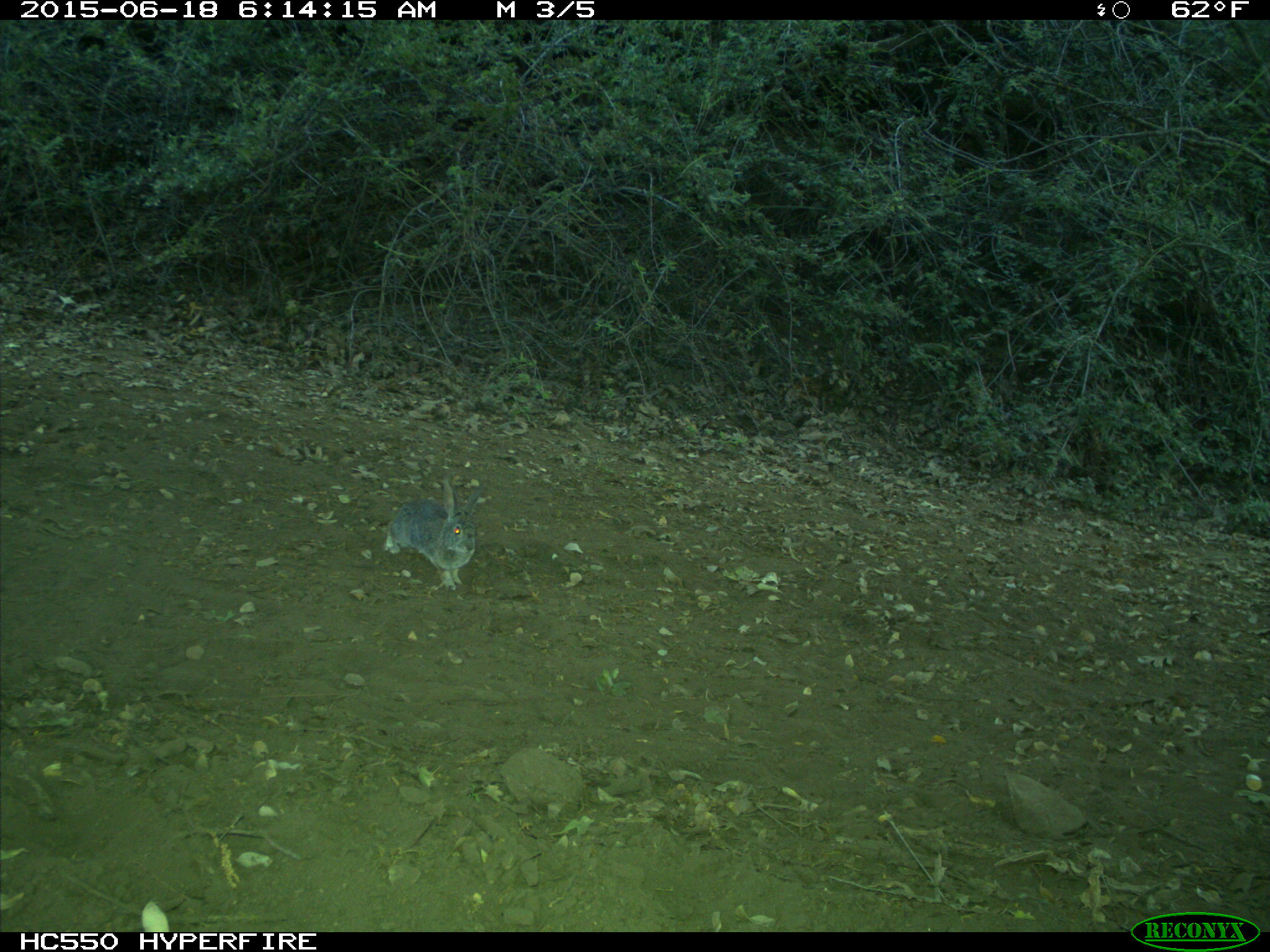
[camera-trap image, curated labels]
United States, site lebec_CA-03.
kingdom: Animalia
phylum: Chordata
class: Mammalia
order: Lagomorpha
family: Leporidae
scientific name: Leporidae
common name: rabbits and hares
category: unidentified rabbit